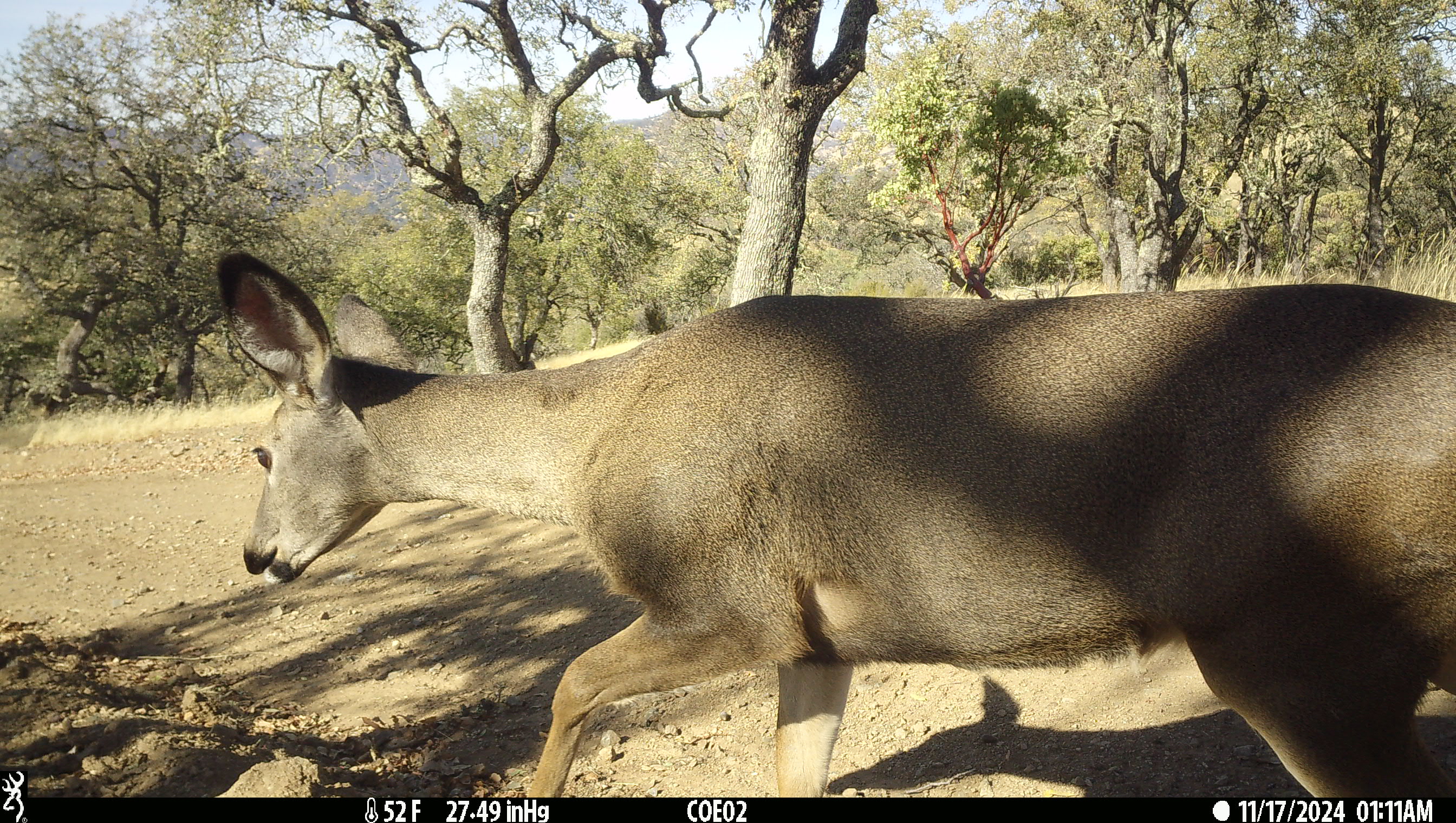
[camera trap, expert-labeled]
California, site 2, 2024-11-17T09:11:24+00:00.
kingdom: Animalia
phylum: Chordata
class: Mammalia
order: Artiodactyla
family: Cervidae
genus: Odocoileus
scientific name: Odocoileus hemionus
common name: mule deer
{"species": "mule deer (Odocoileus hemionus)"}